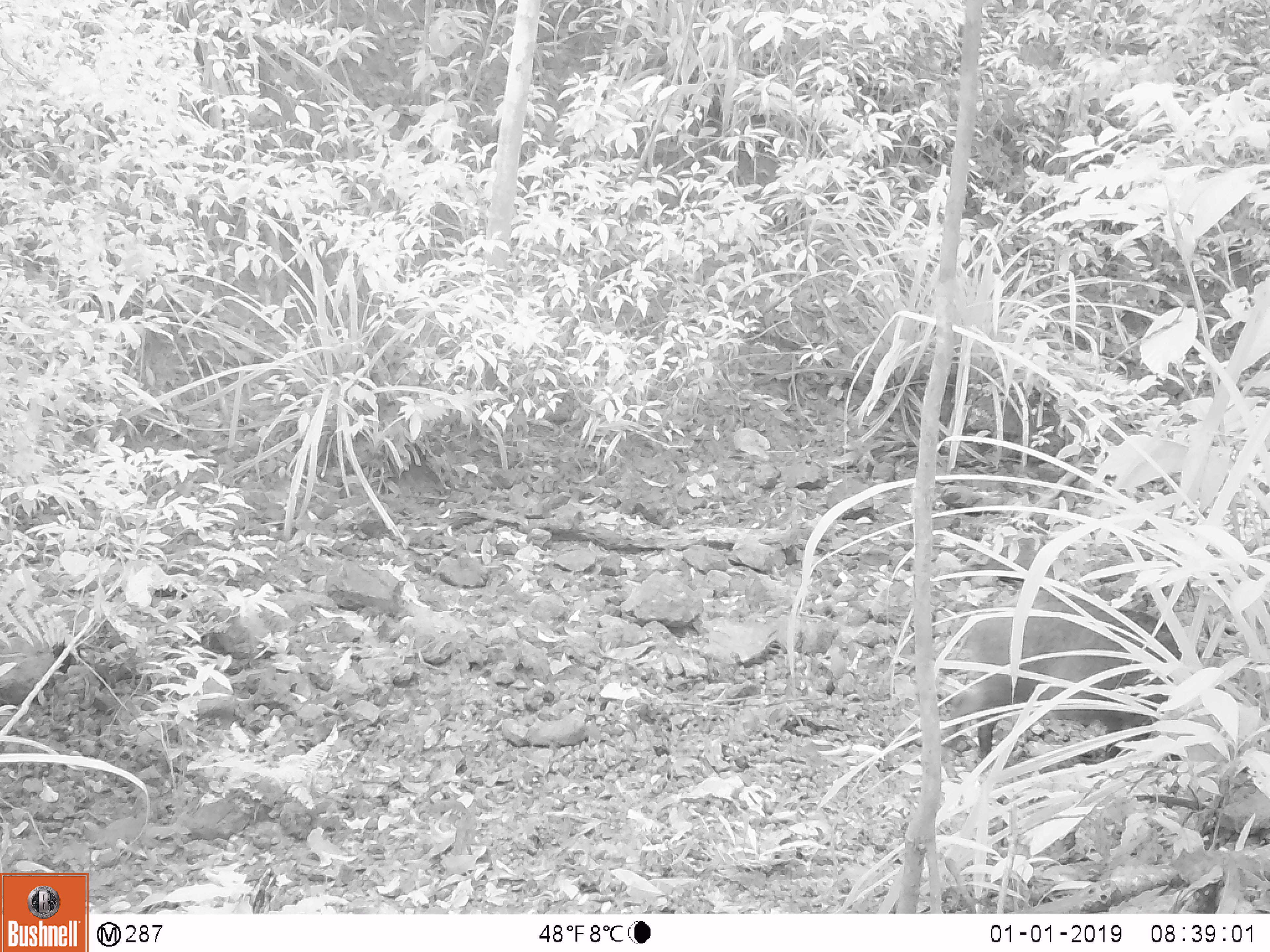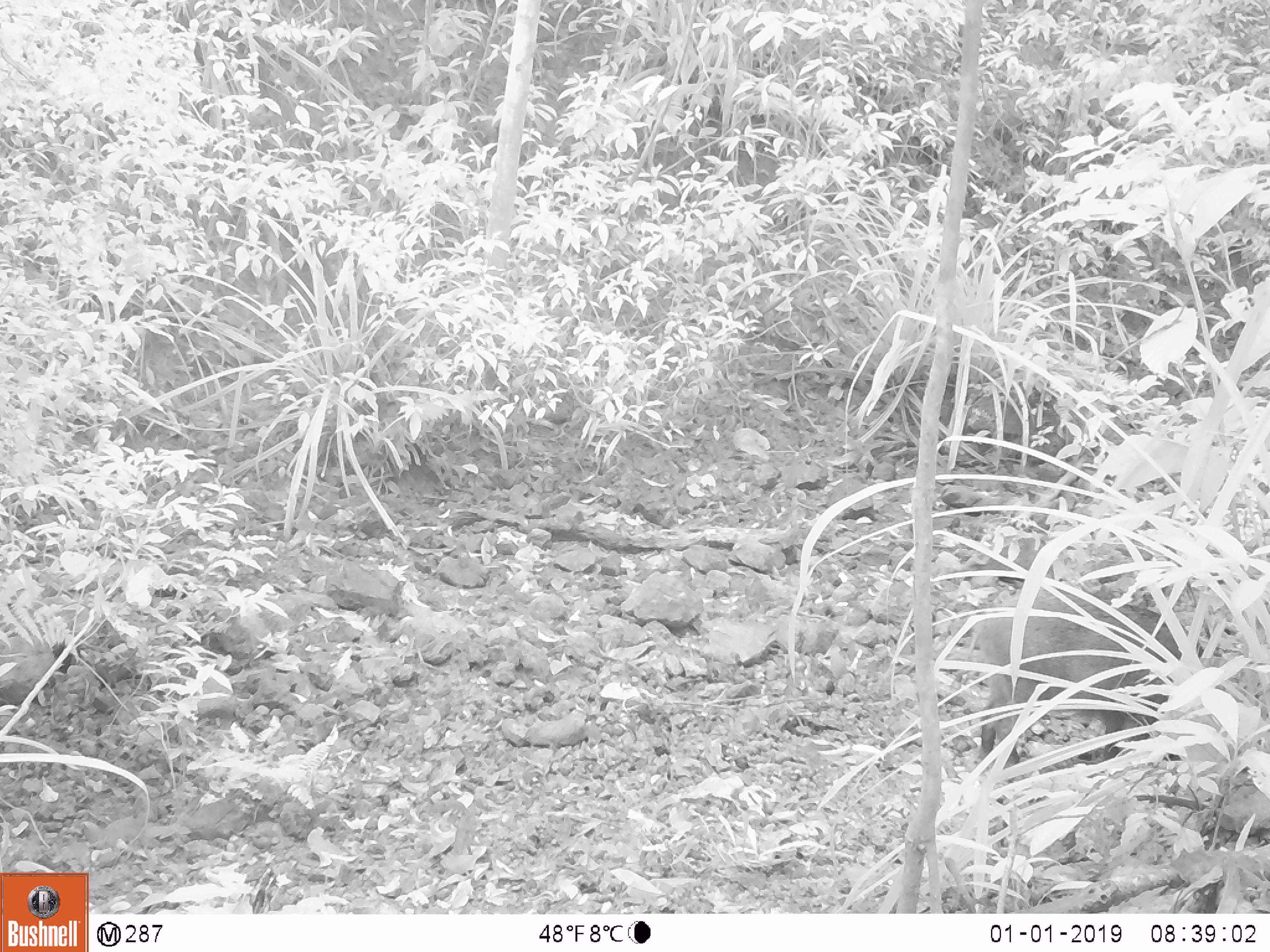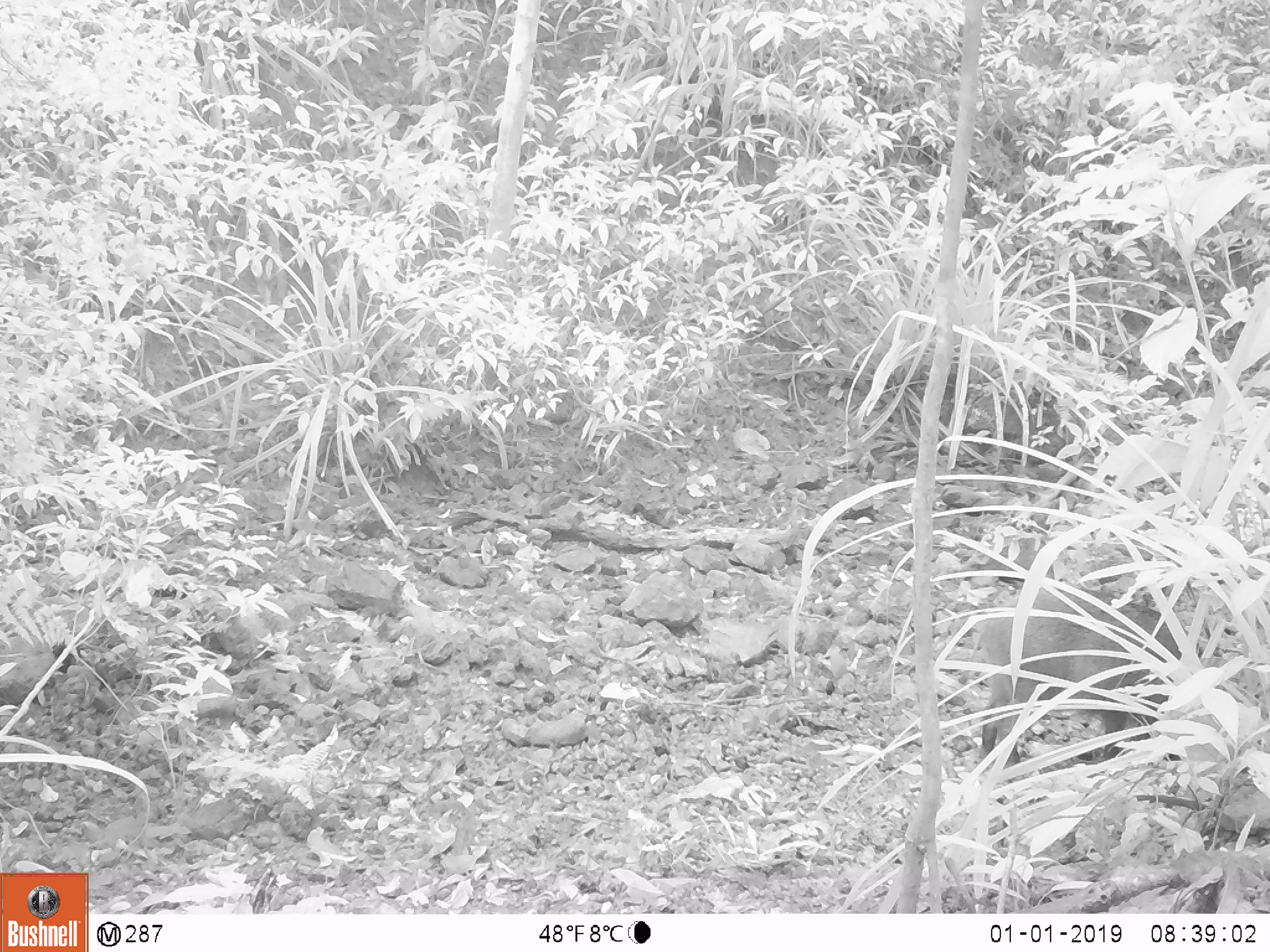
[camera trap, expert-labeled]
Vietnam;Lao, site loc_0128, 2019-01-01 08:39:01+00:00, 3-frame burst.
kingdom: Animalia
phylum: Chordata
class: Mammalia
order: Artiodactyla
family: Suidae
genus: Sus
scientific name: Sus scrofa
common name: eurasian wild pig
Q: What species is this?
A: Eurasian wild pig (Sus scrofa).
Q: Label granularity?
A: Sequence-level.